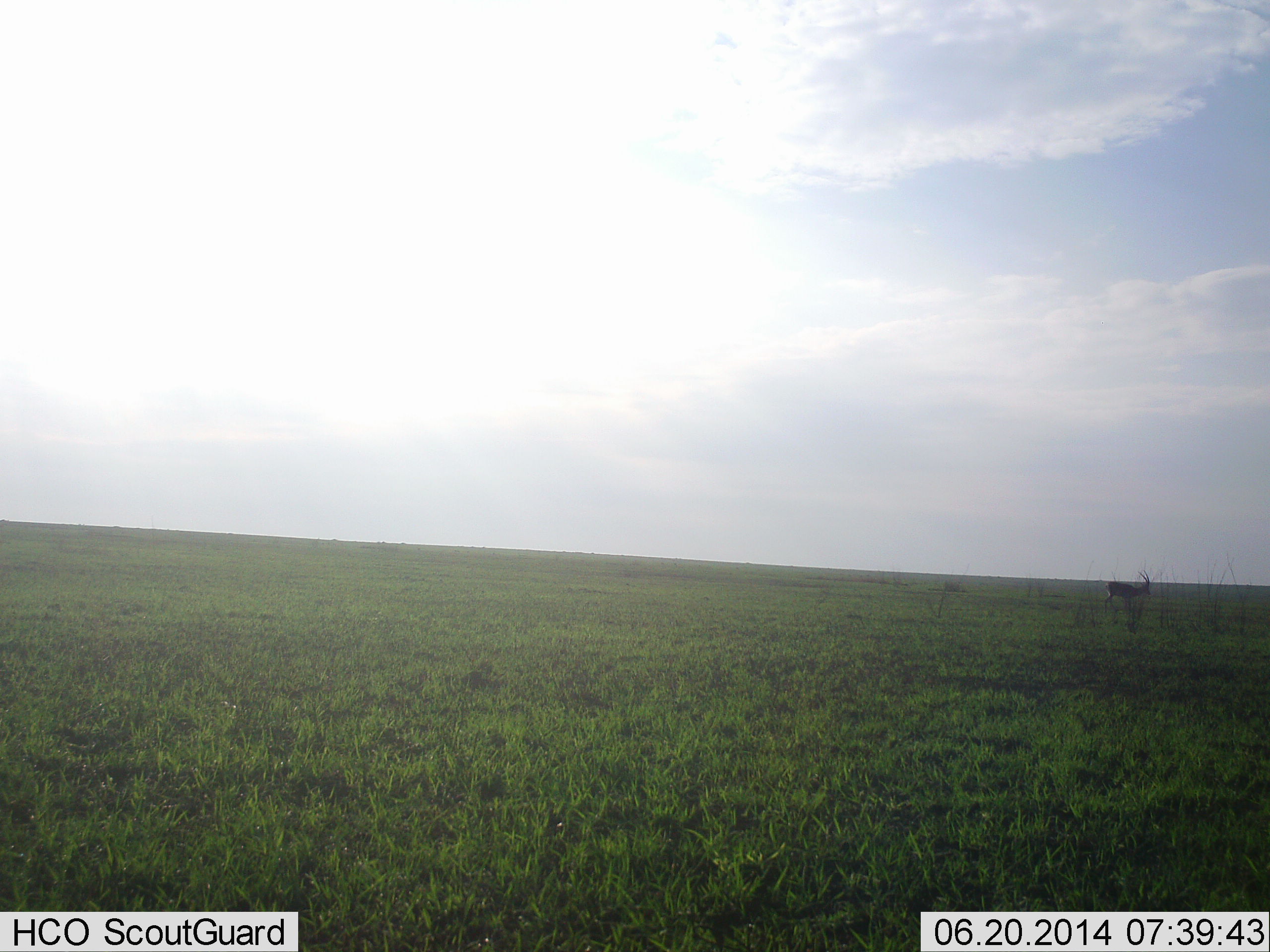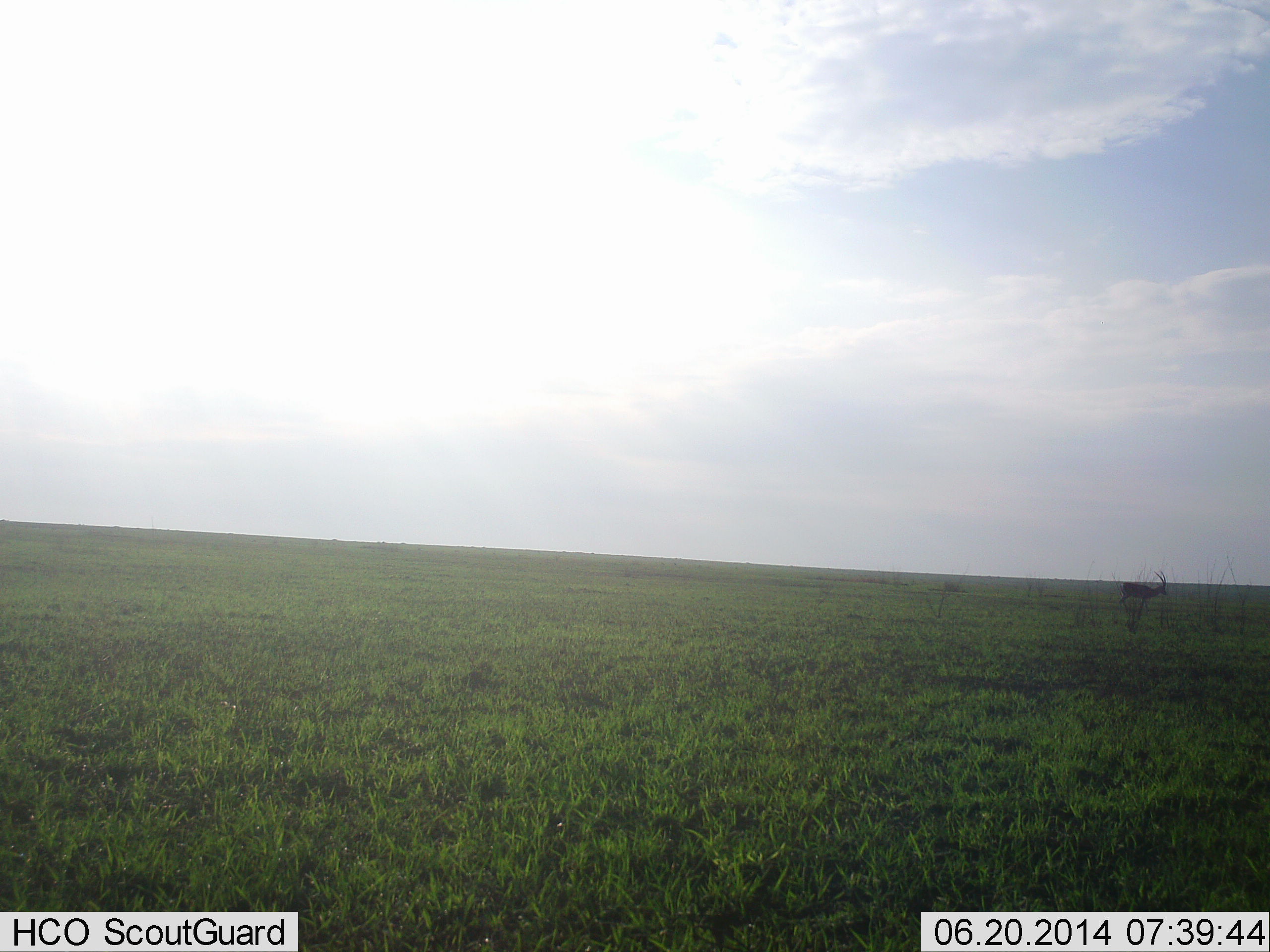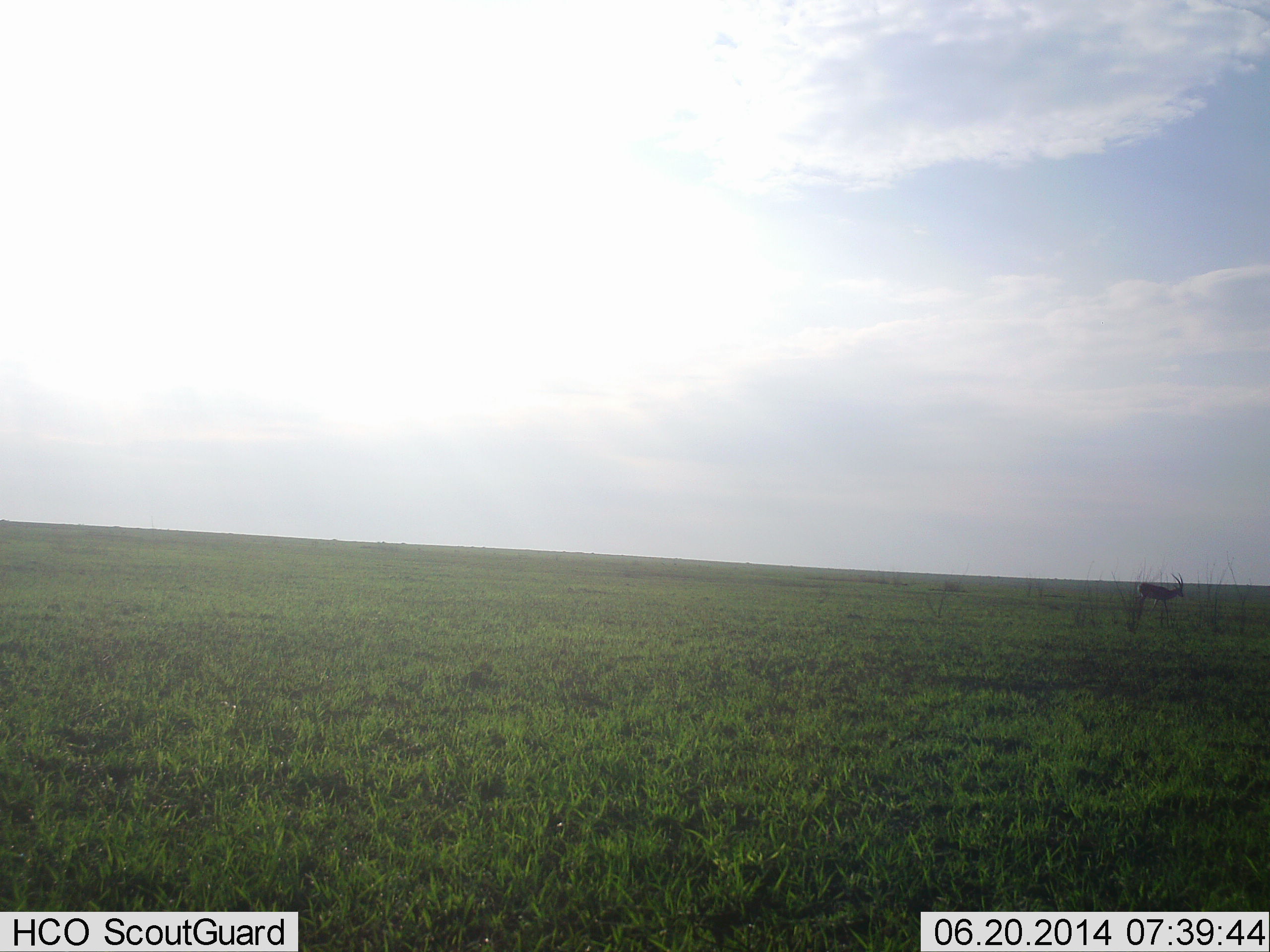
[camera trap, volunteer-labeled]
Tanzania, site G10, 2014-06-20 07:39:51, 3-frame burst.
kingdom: Animalia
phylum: Chordata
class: Mammalia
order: Artiodactyla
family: Bovidae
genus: Eudorcas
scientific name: Eudorcas thomsonii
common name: thomson's gazelle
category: gazellethomsons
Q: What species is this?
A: Gazellethomsons (thomson's gazelle) (Eudorcas thomsonii).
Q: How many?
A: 1.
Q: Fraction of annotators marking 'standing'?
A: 0%.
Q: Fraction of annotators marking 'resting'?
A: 0%.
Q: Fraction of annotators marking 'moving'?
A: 100%.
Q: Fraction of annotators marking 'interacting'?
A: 0%.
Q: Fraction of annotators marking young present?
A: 0%.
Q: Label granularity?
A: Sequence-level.